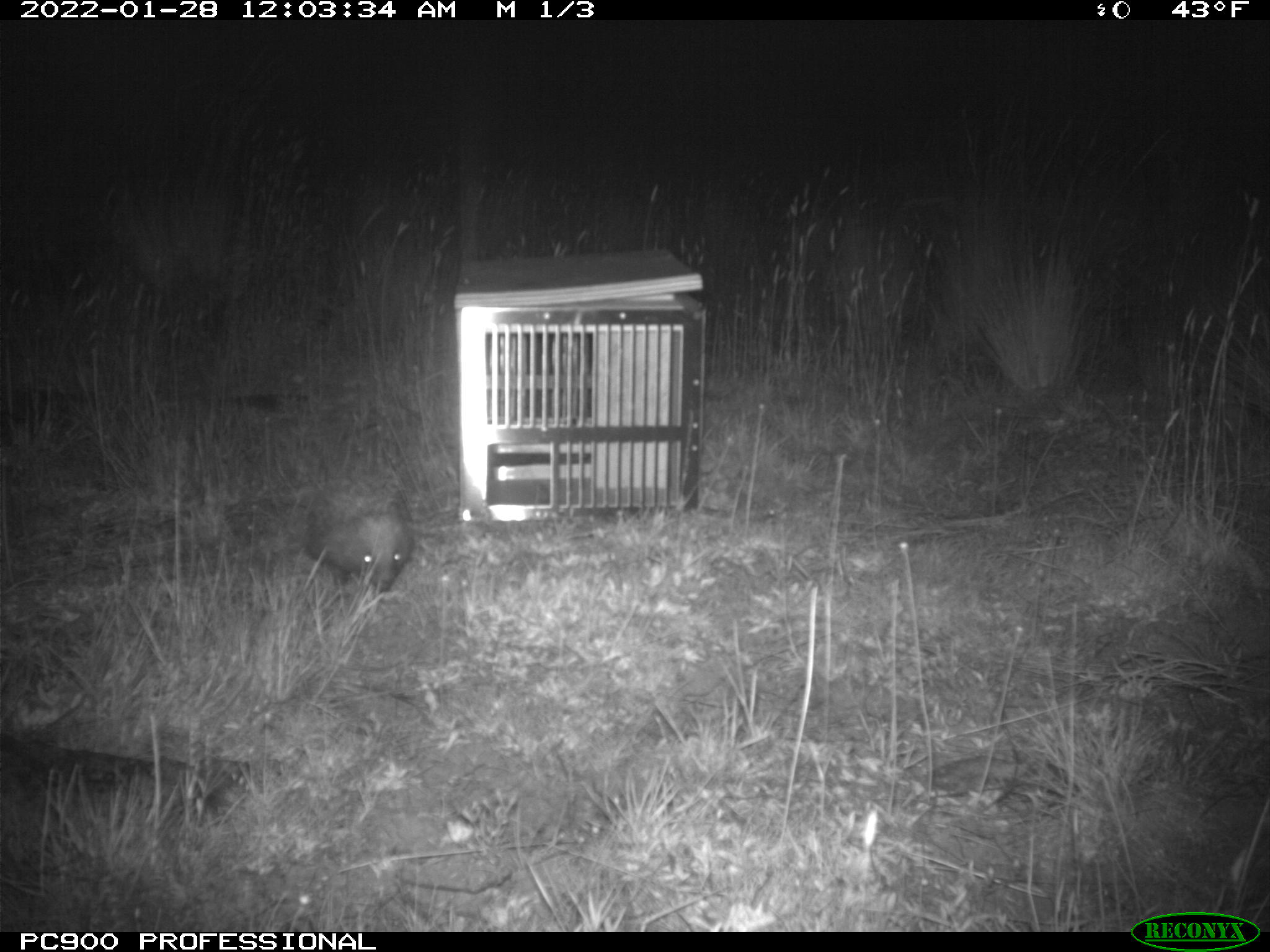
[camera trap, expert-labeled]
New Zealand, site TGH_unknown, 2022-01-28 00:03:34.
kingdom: Animalia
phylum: Chordata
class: Mammalia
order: Eulipotyphla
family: Erinaceidae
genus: Erinaceus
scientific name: Erinaceus europaeus europaeus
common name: european hedgehog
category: hedgehog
Hedgehog (european hedgehog) (Erinaceus europaeus europaeus).